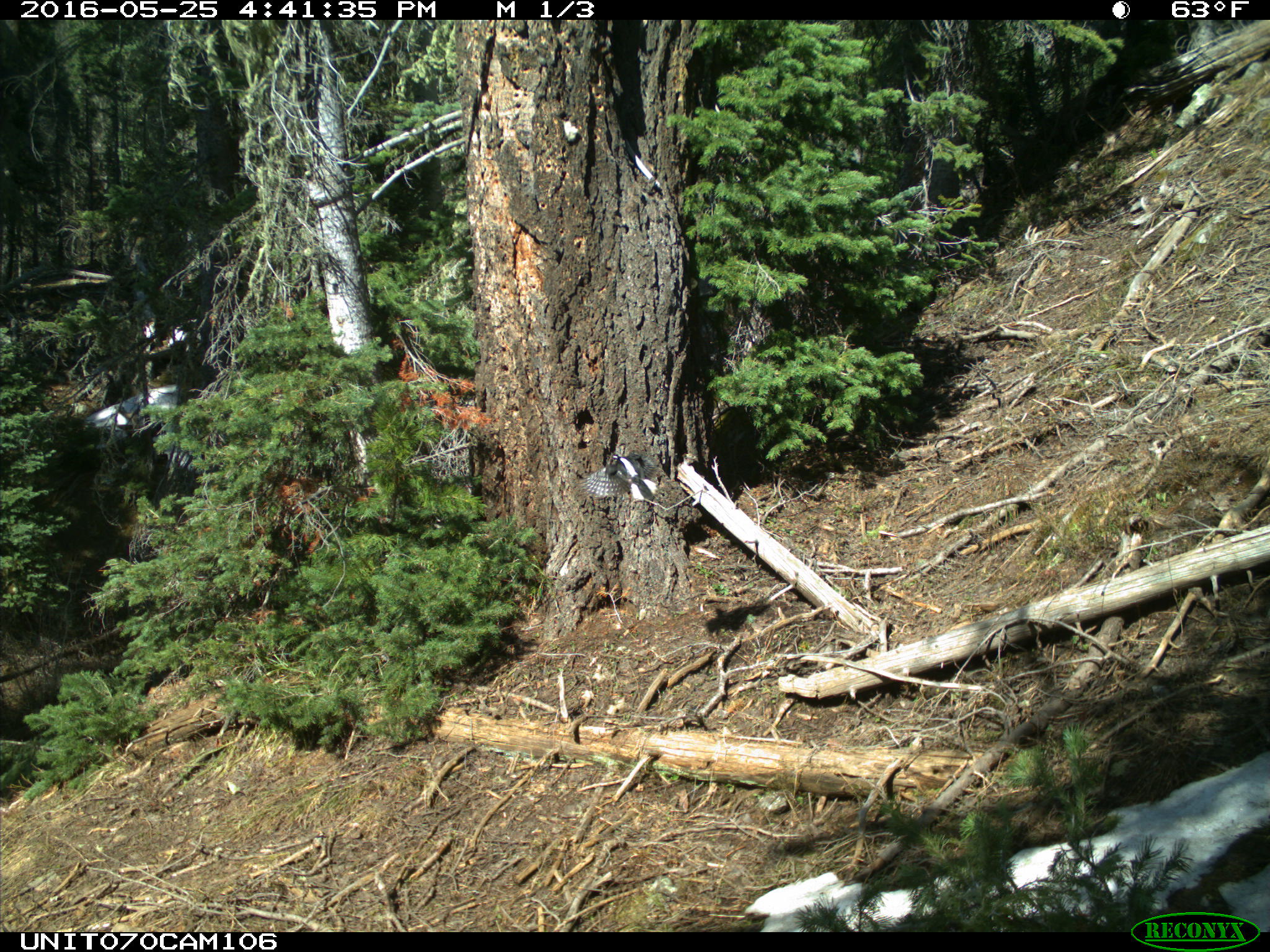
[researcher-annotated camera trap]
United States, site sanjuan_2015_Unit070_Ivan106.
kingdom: Animalia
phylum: Chordata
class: Aves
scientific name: Aves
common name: birds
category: unidentified bird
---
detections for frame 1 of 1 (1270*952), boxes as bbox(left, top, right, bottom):
animal: bbox(580, 452, 659, 500)